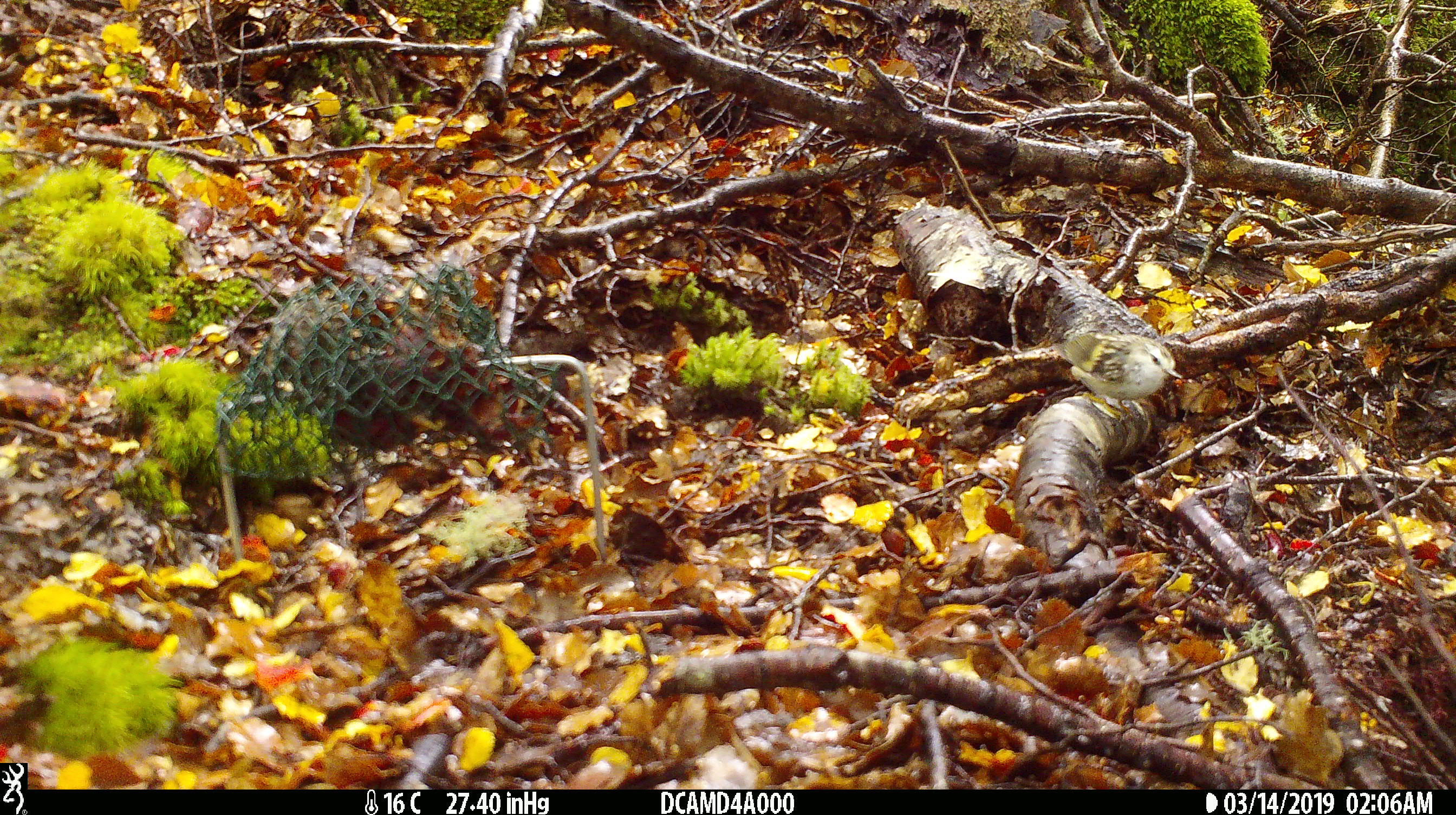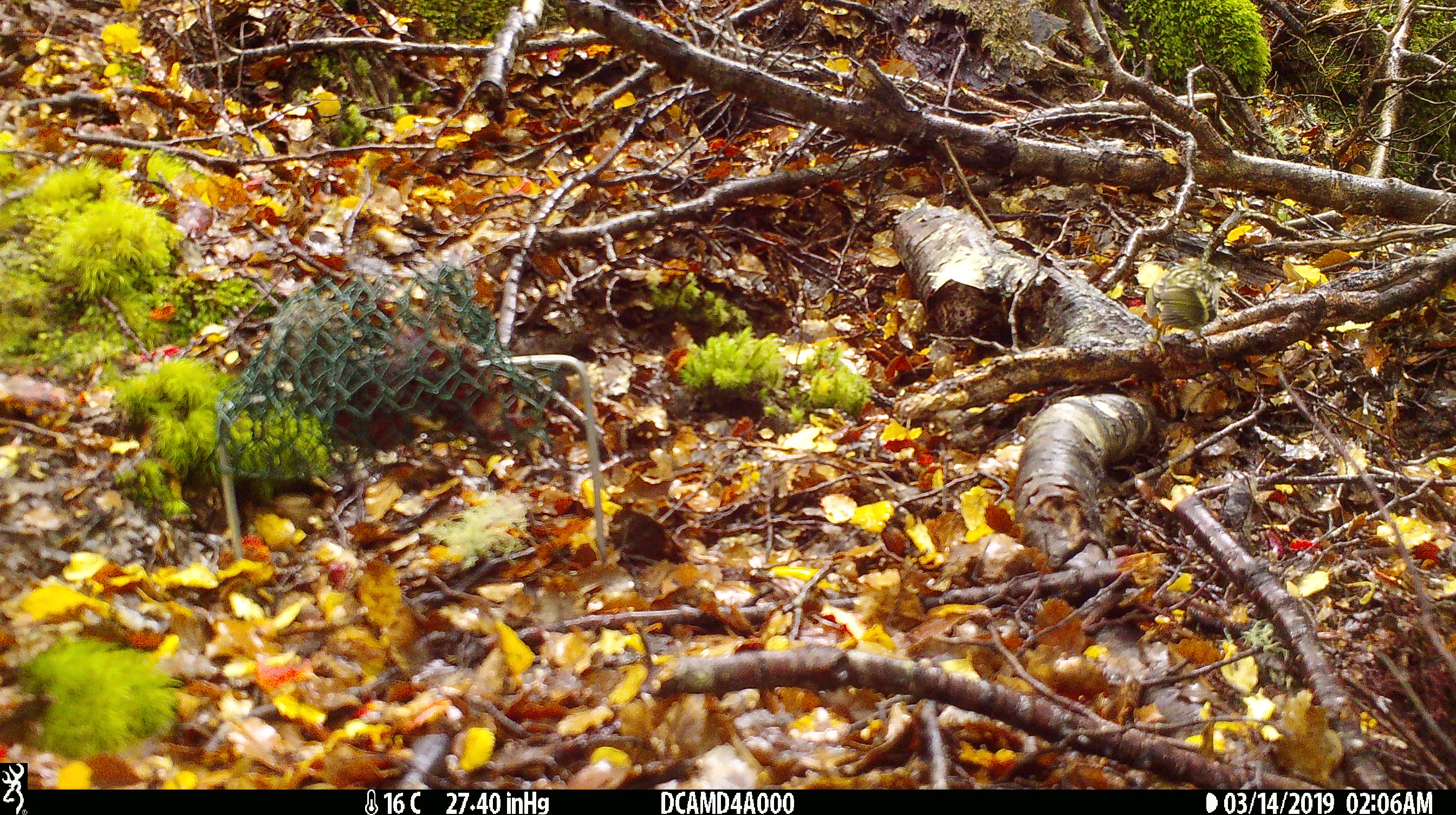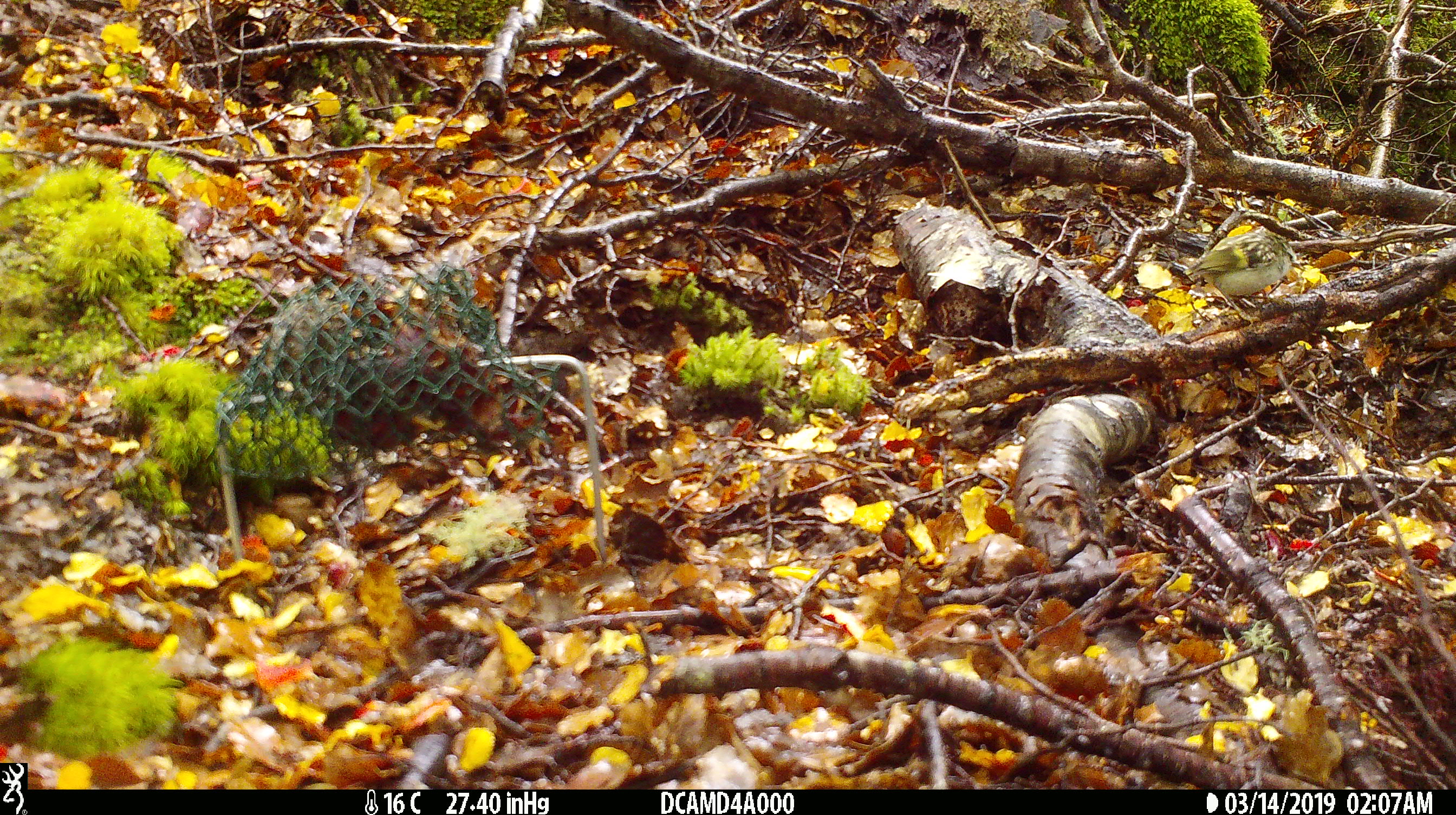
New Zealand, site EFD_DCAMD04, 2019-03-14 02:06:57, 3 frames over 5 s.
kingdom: Animalia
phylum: Chordata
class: Aves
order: Passeriformes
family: Acanthisittidae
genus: Acanthisitta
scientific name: Acanthisitta chloris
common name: rifleman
Rifleman (Acanthisitta chloris).